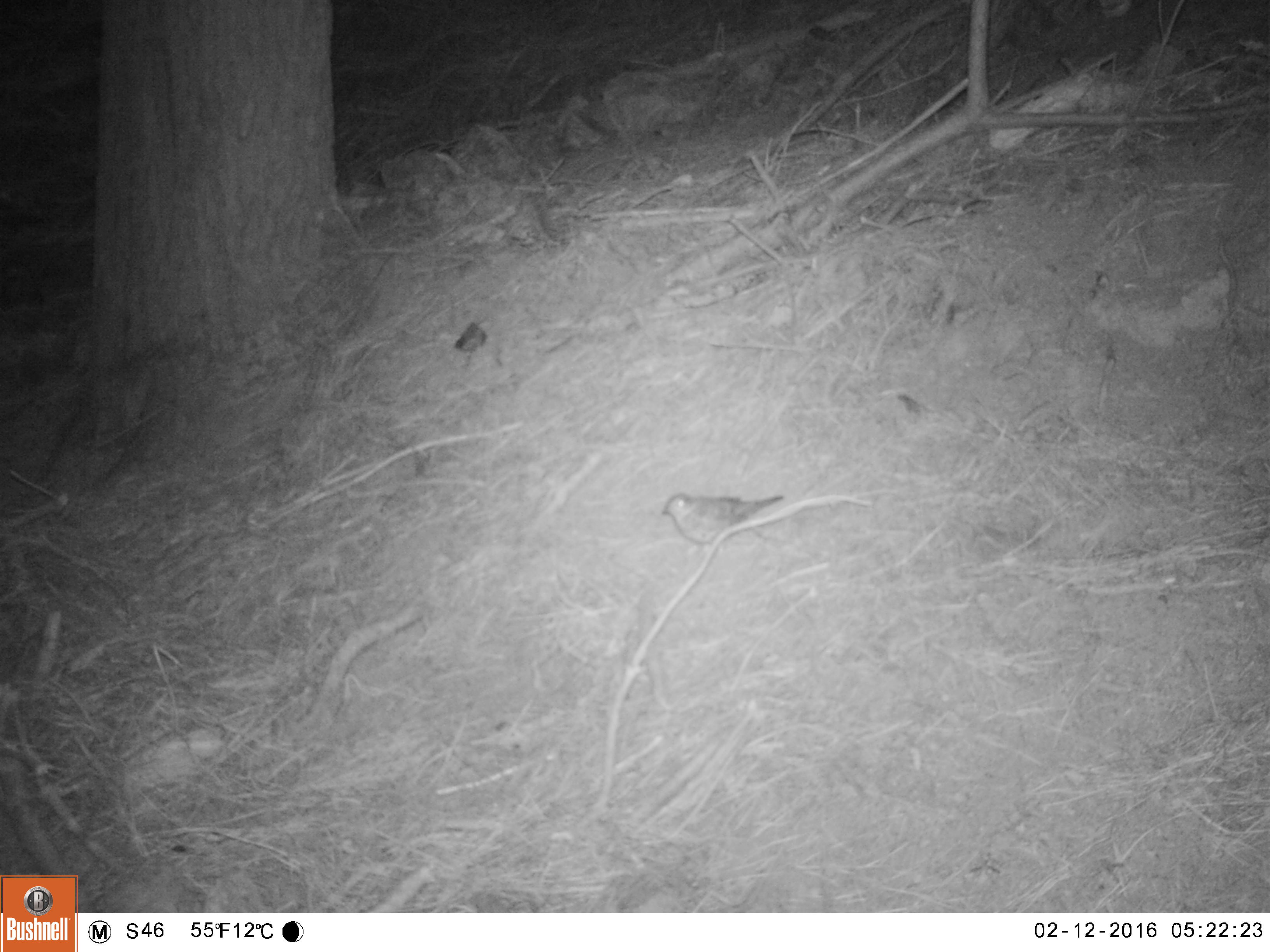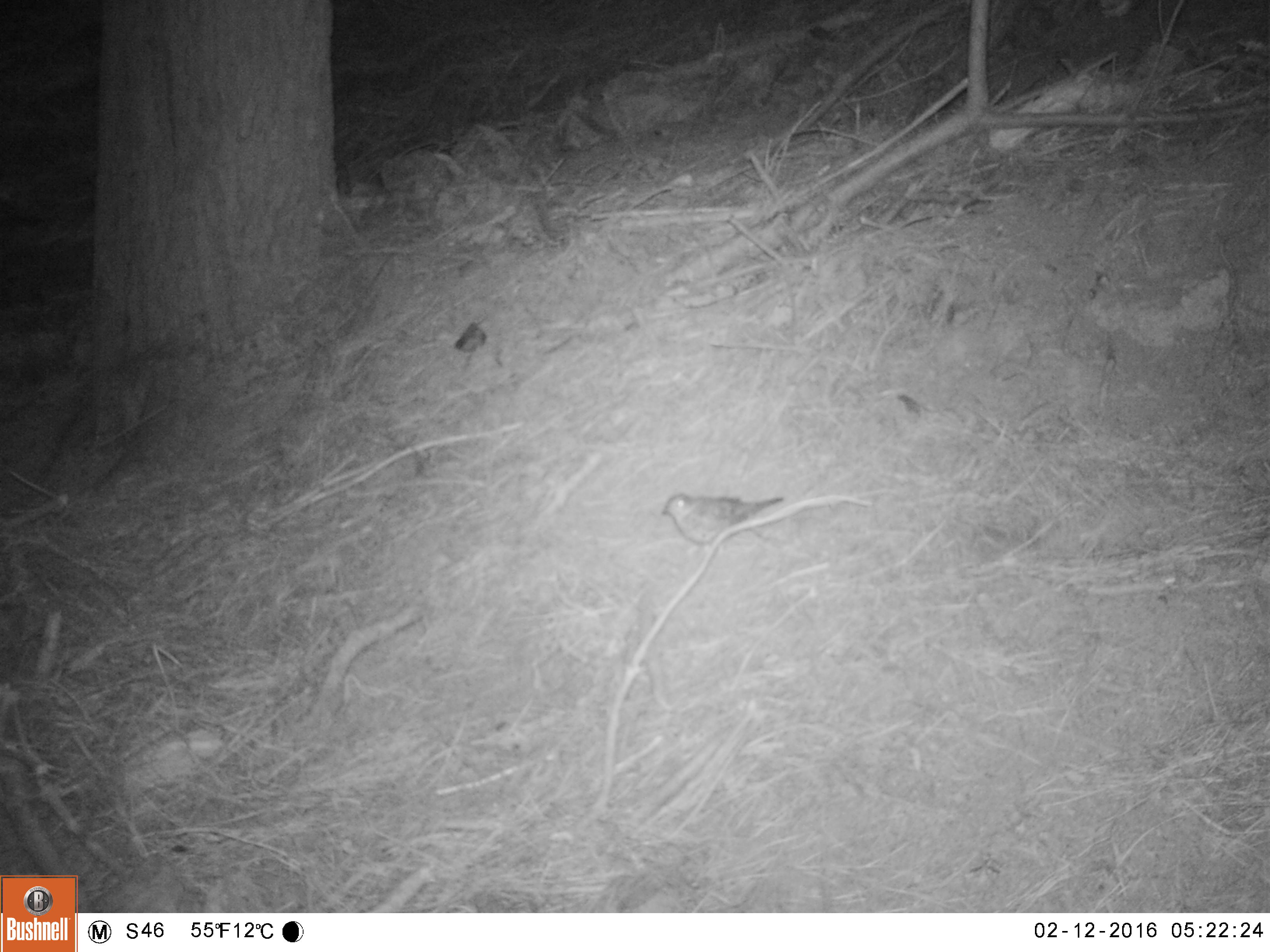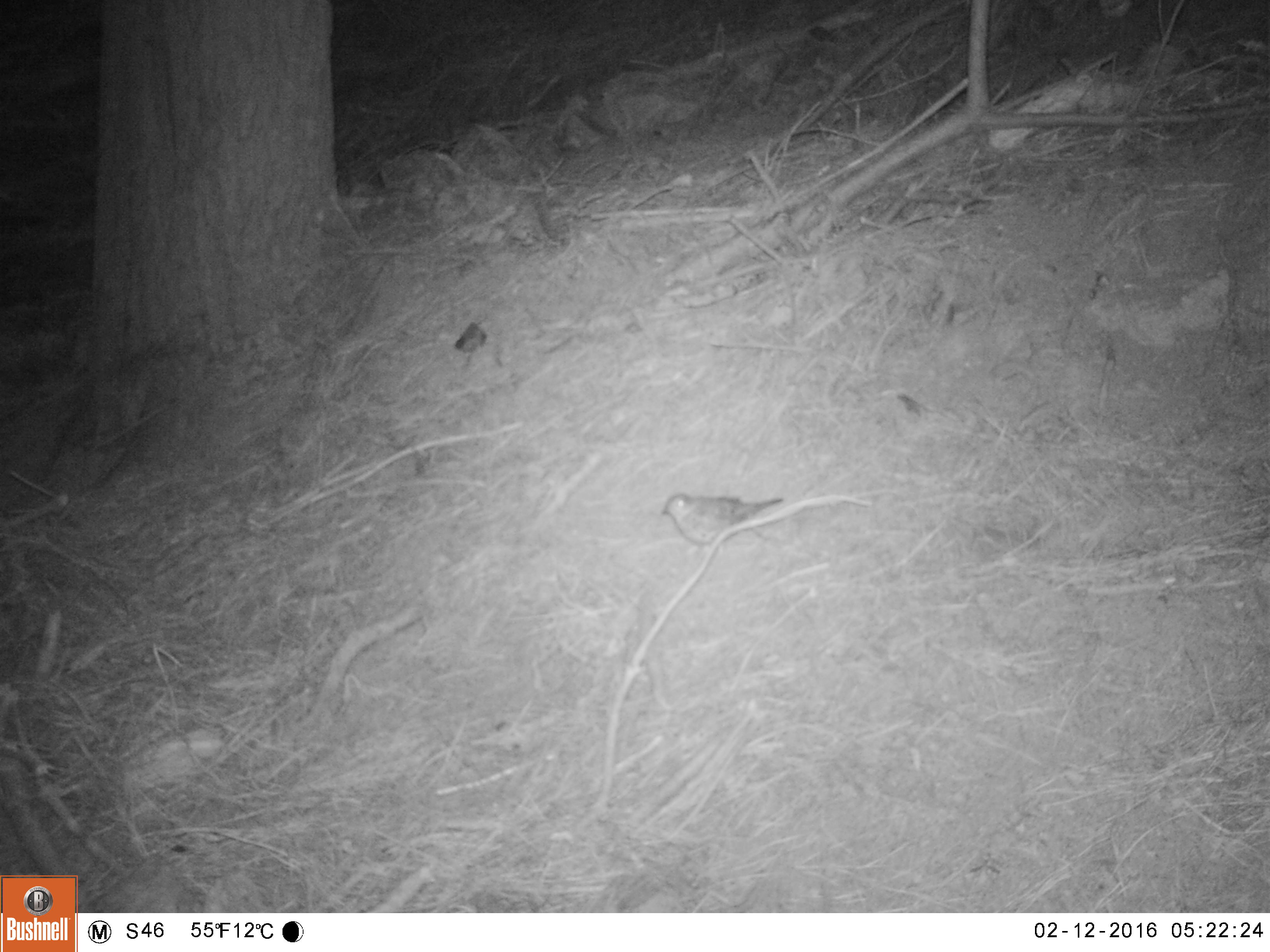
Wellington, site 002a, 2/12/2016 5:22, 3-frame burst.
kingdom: Animalia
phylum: Chordata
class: Aves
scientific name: Aves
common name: bird